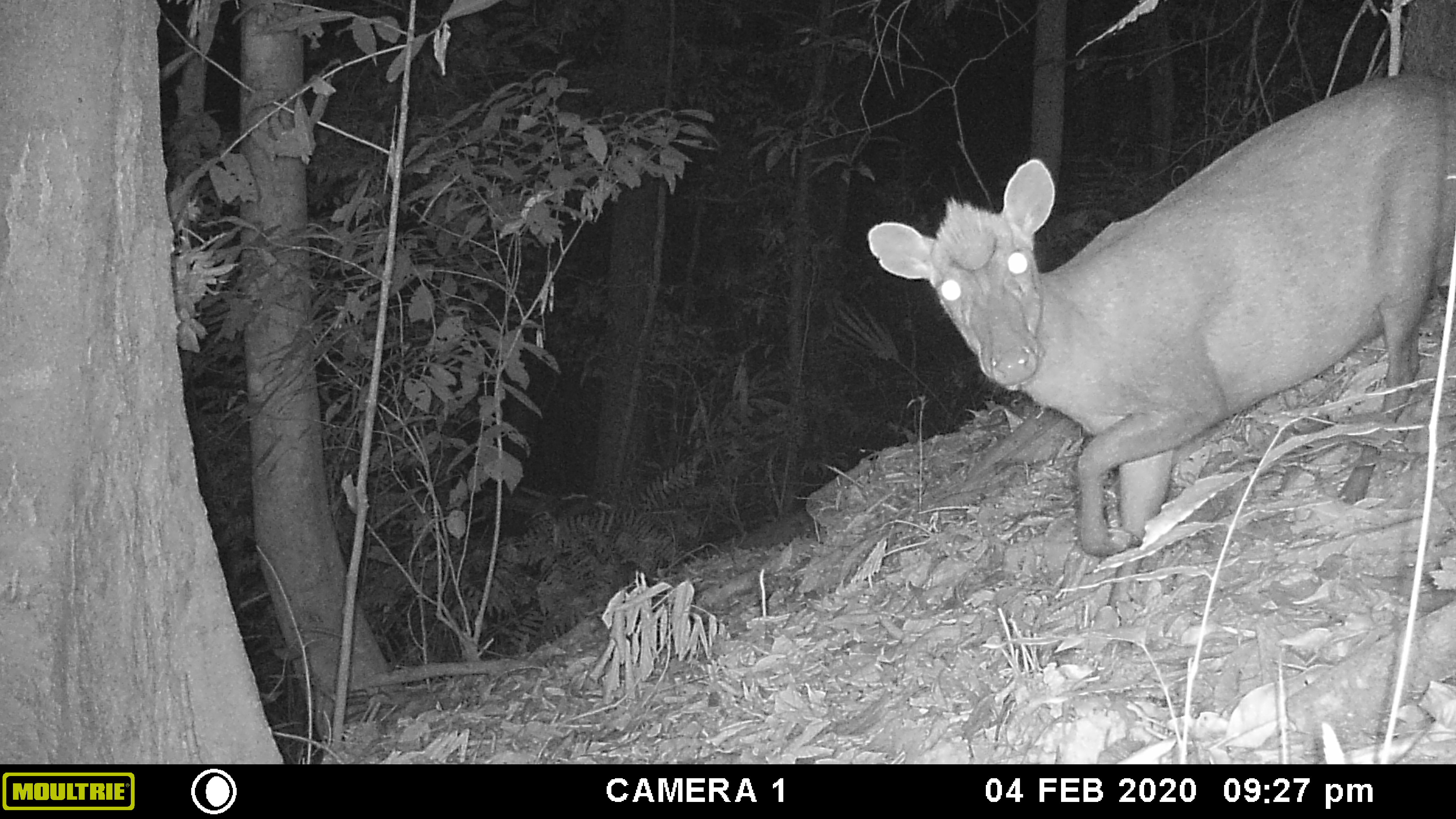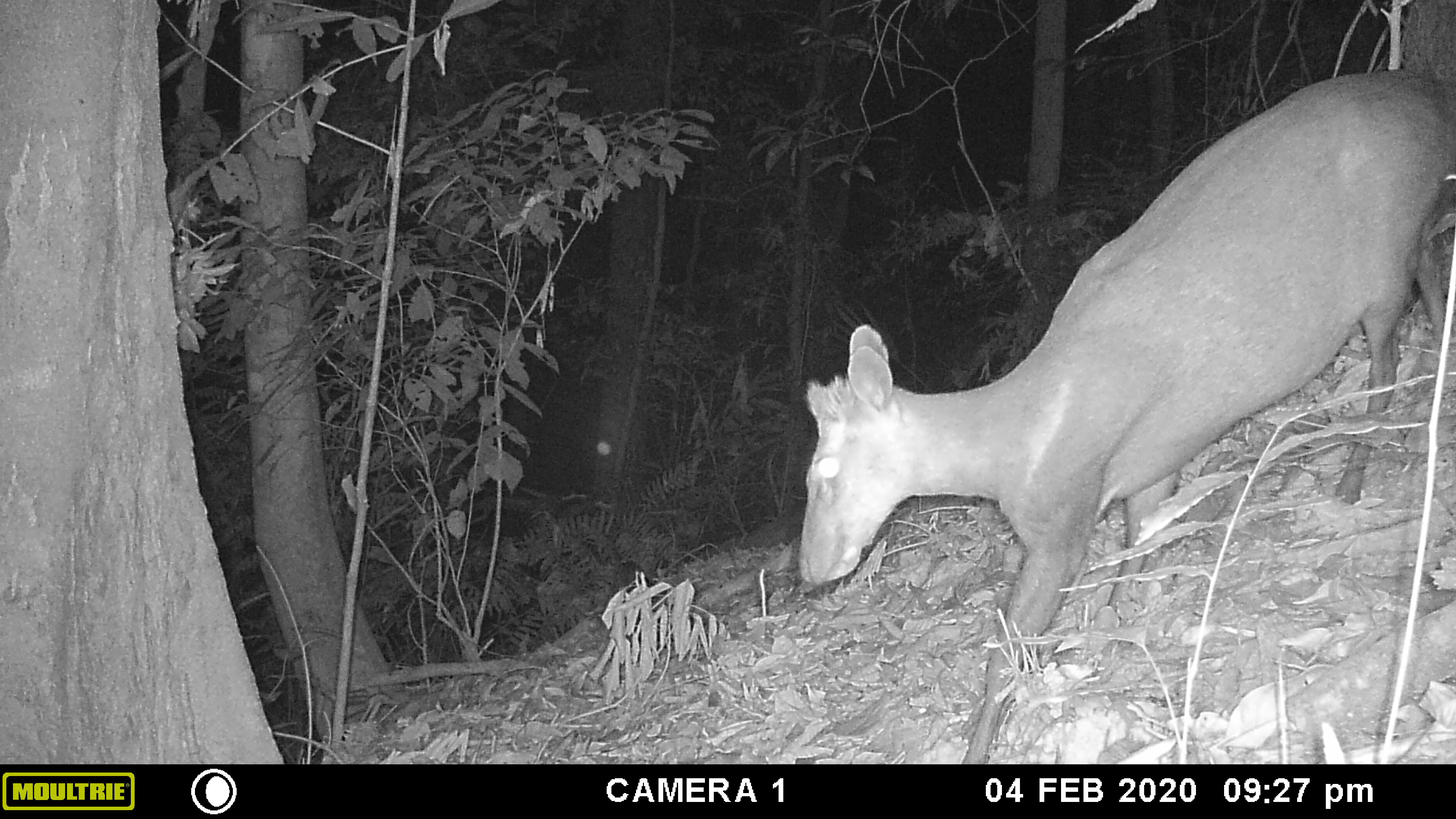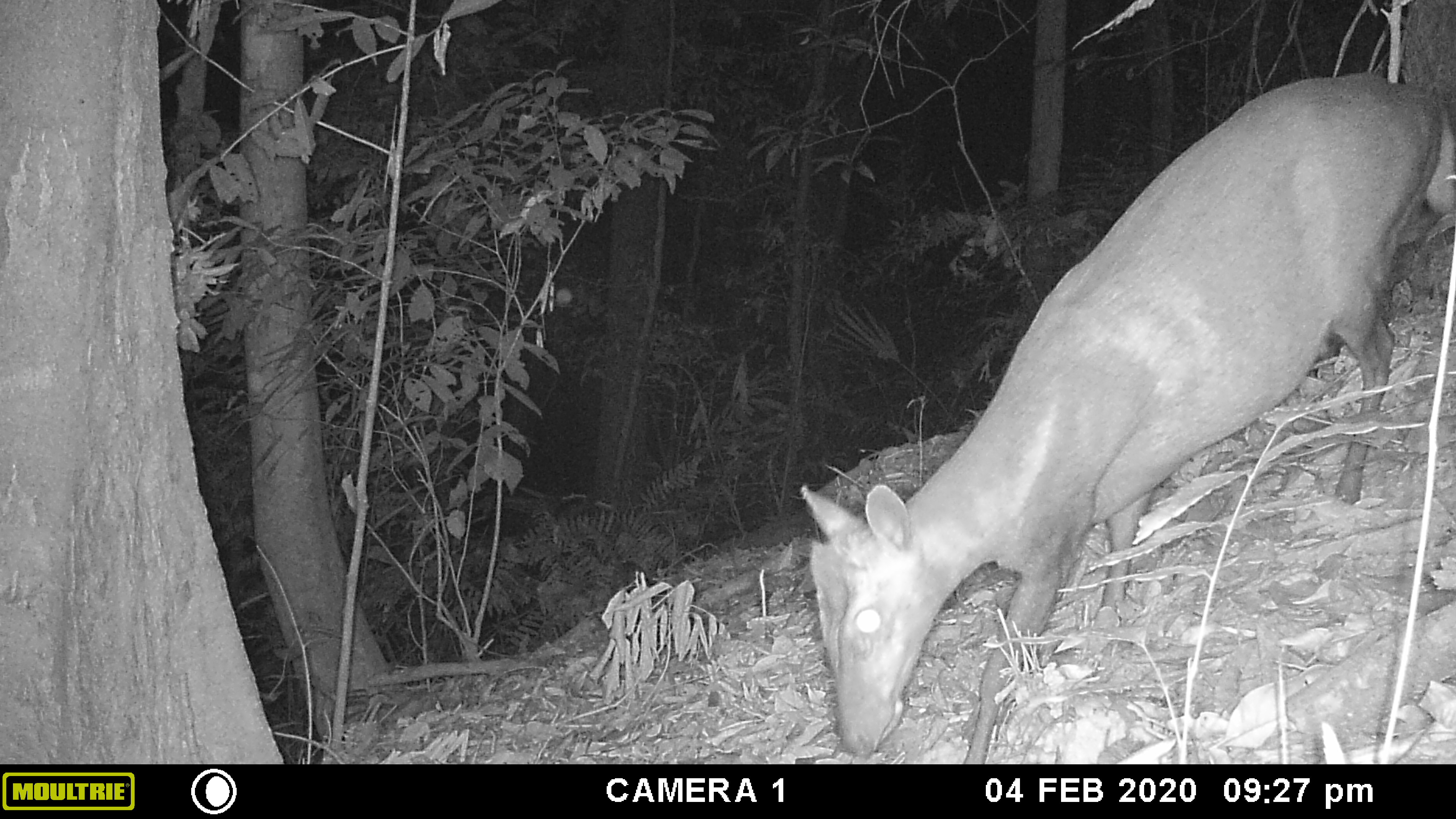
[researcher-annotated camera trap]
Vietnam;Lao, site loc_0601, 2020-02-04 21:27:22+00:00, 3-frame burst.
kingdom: Animalia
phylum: Chordata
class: Mammalia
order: Artiodactyla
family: Cervidae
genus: Muntiacus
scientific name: Muntiacus rooseveltorum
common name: roosevelt's muntjac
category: roosevelts muntjac group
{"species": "roosevelts muntjac group (roosevelt's muntjac) (Muntiacus rooseveltorum)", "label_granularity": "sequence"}